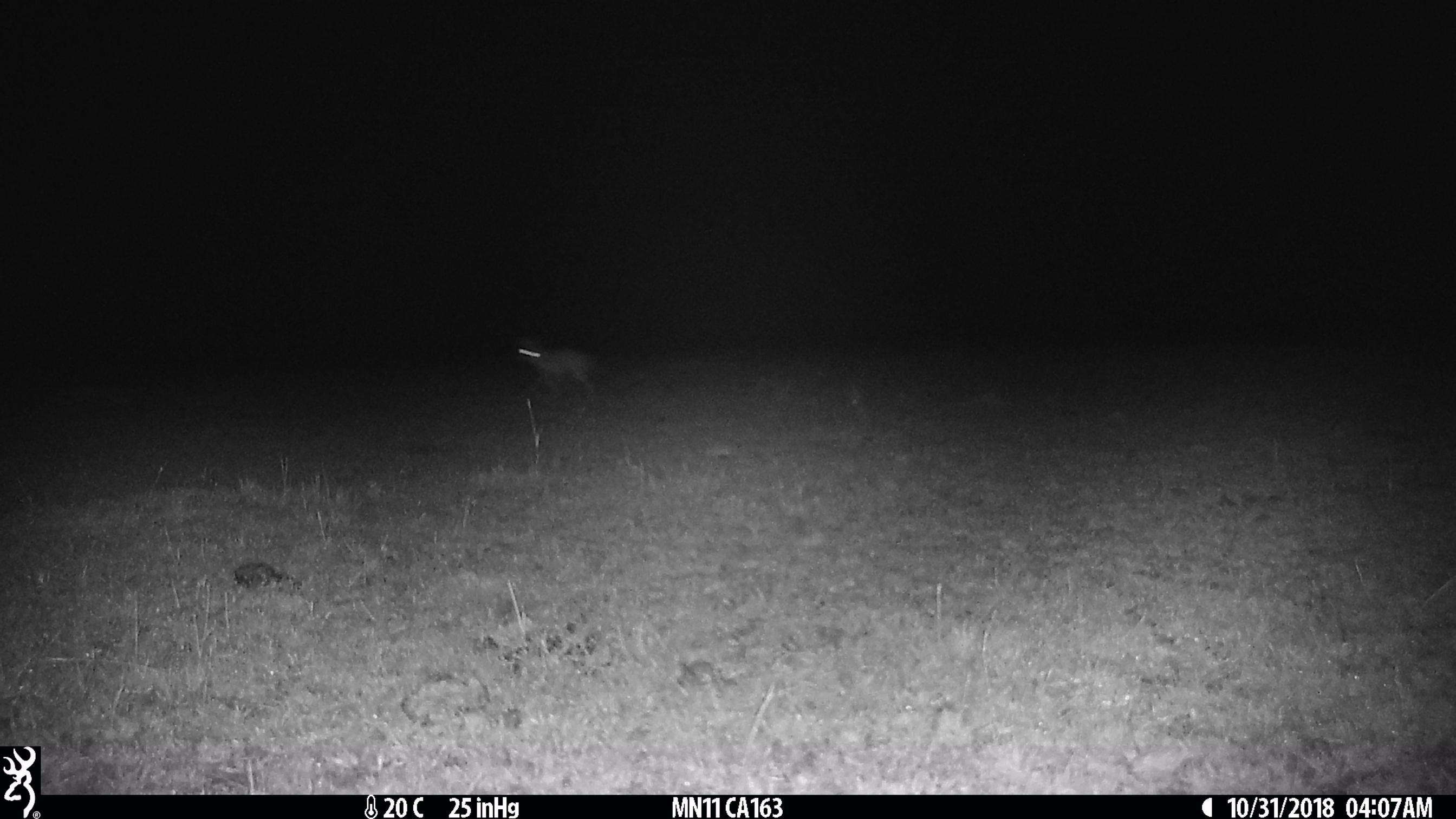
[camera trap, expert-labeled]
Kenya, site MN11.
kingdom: Animalia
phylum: Chordata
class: Mammalia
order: Carnivora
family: Canidae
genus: Lupulella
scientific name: Lupulella mesomelas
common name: black-backed jackal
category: jackal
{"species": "jackal (black-backed jackal) (Lupulella mesomelas)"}